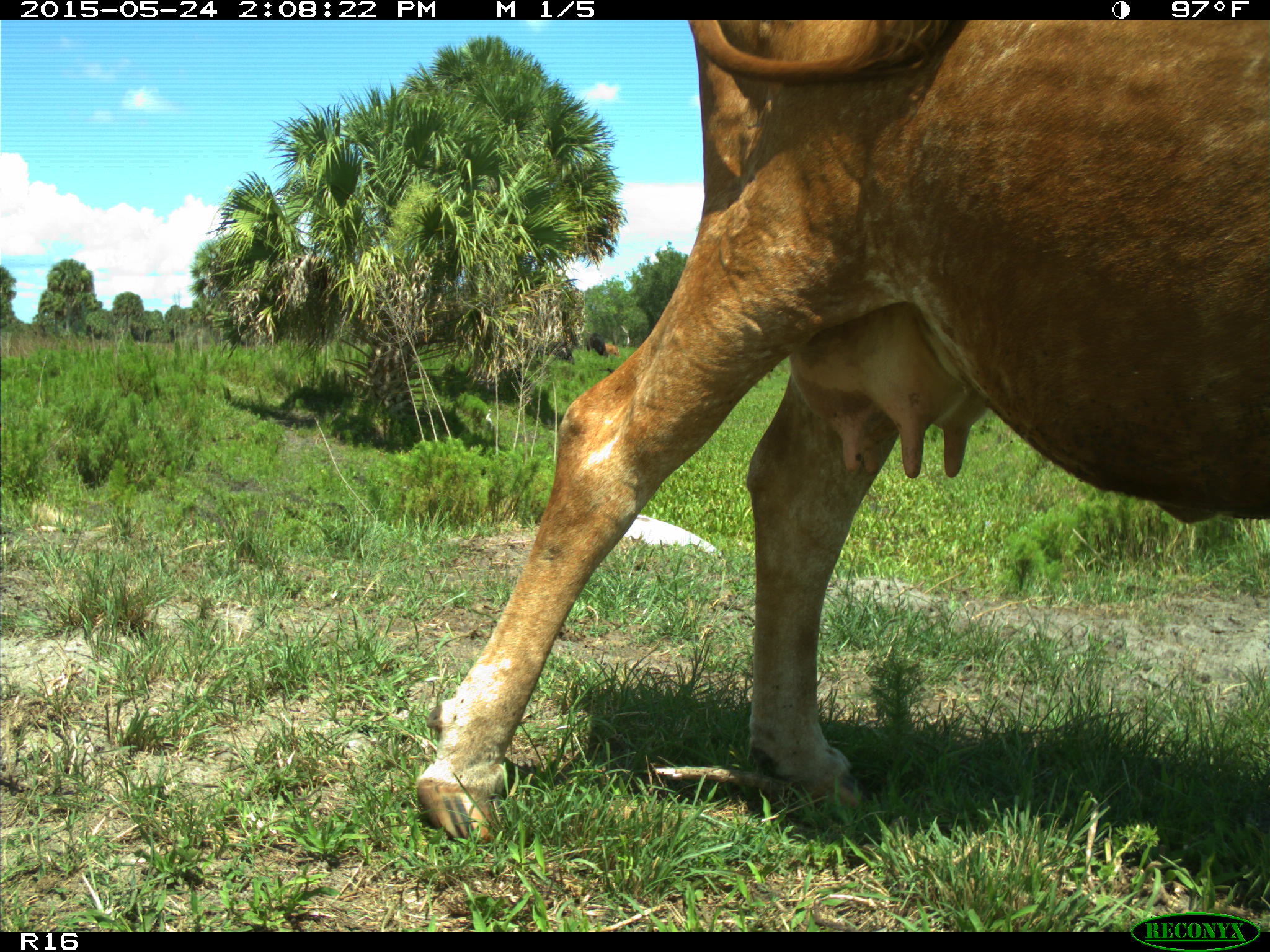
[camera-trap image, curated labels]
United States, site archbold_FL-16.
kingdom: Animalia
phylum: Chordata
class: Mammalia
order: Artiodactyla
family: Bovidae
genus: Bos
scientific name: Bos taurus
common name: domestic cow